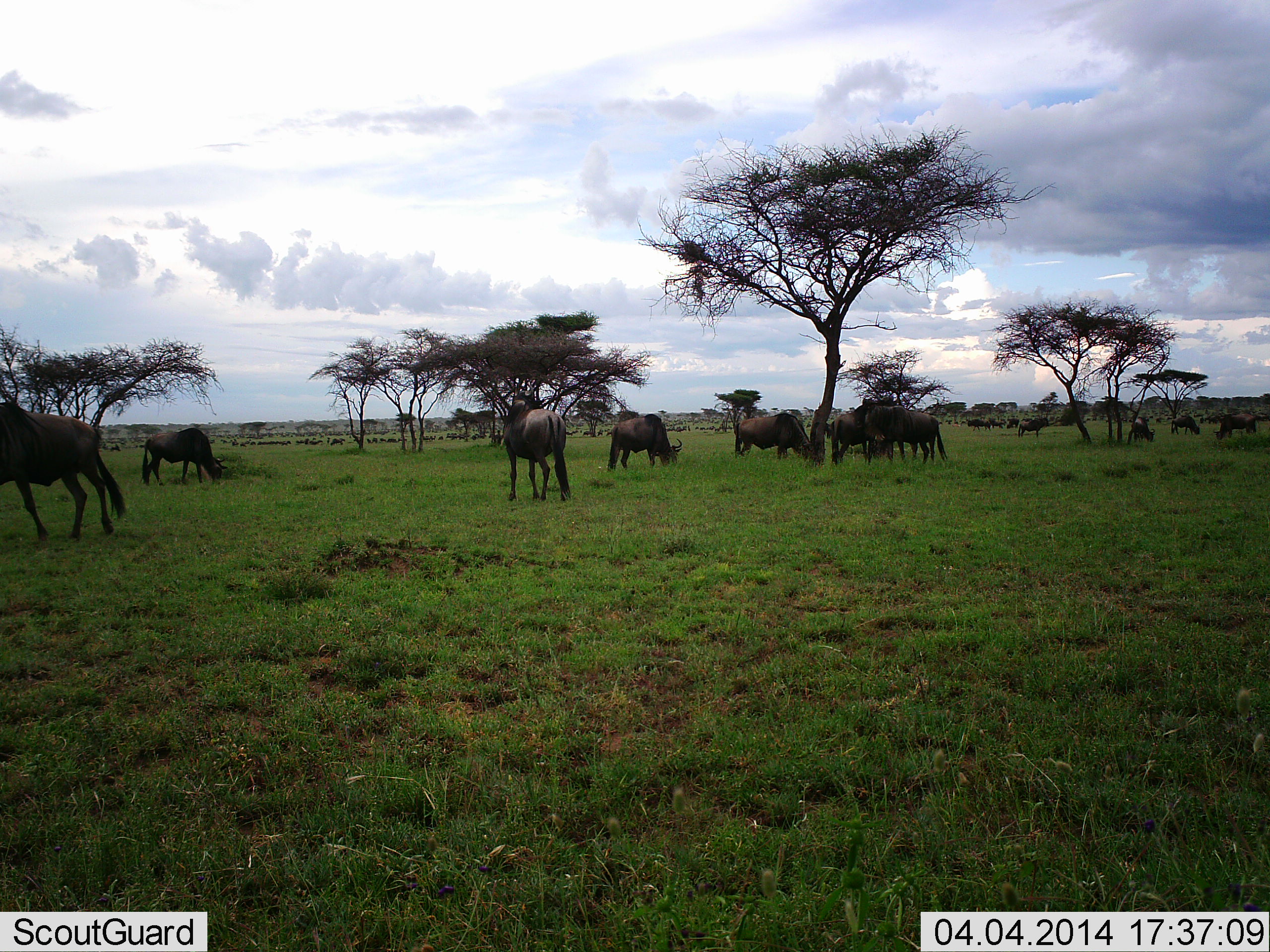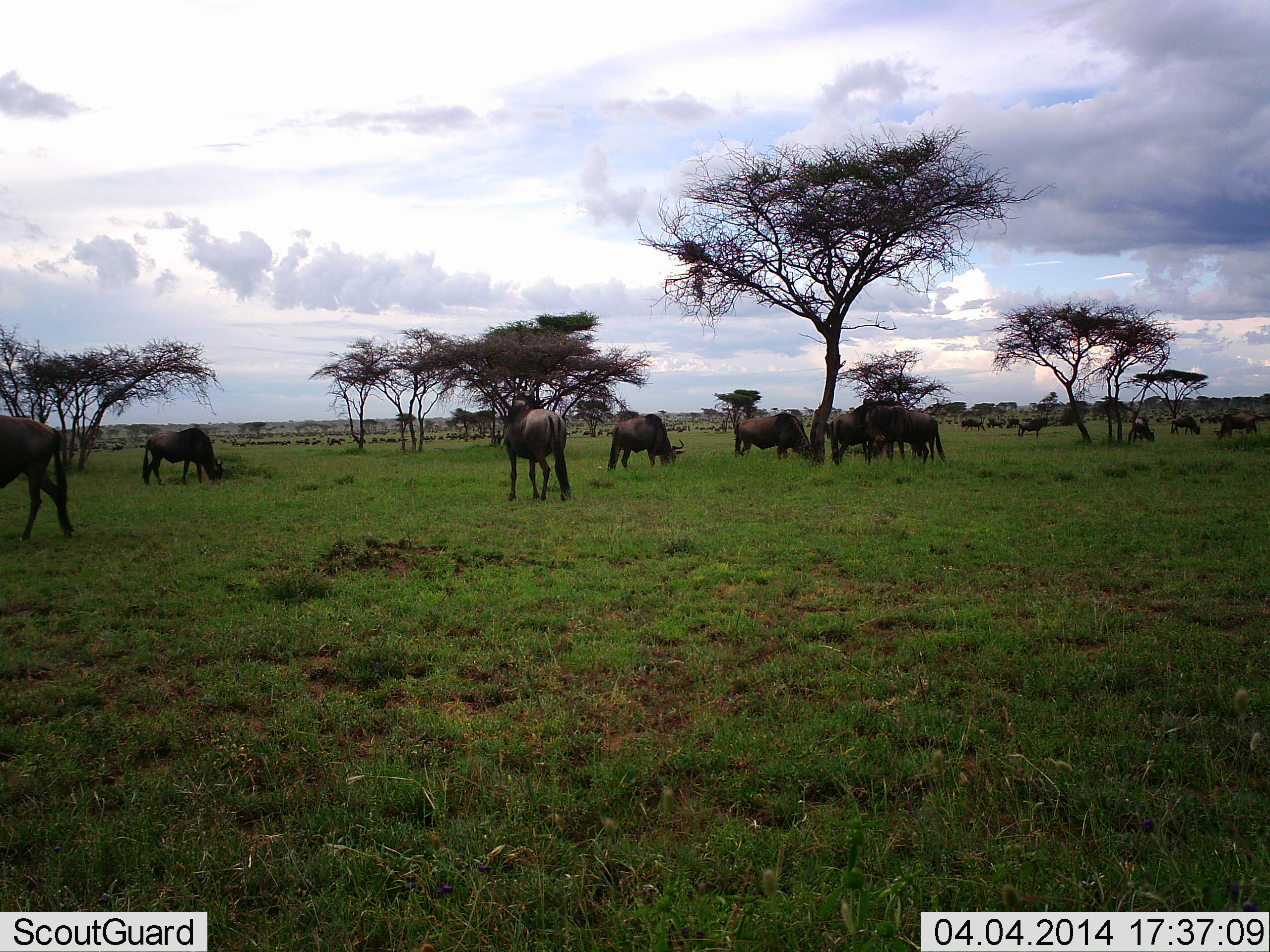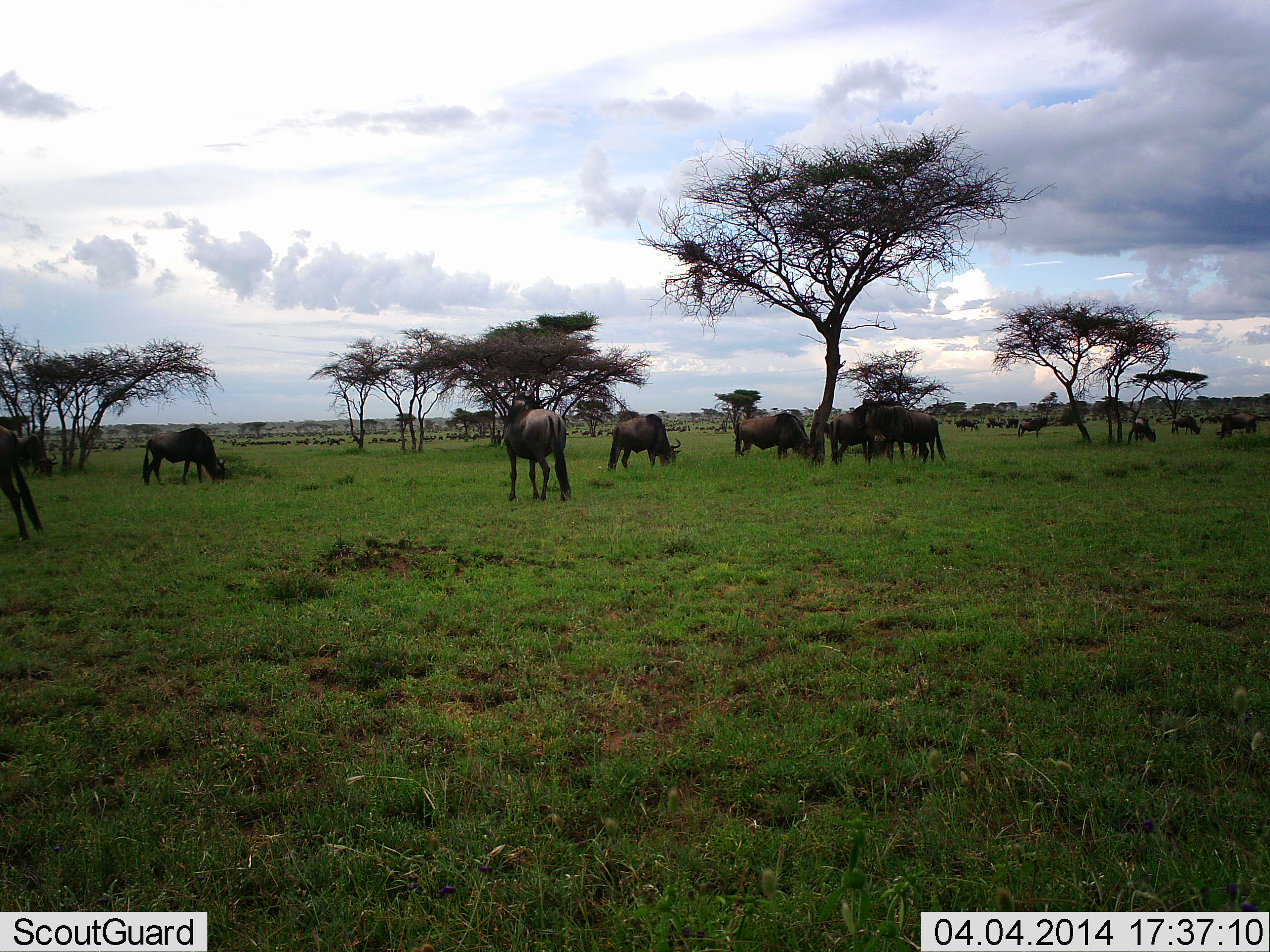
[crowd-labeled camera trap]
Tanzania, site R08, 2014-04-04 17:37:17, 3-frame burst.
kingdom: Animalia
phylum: Chordata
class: Mammalia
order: Artiodactyla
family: Bovidae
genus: Connochaetes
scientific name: Connochaetes taurinus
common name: blue wildebeest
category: wildebeest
Wildebeest (blue wildebeest) (Connochaetes taurinus), count 11-50. Behavior (volunteer vote fractions): standing 60%, resting 10%, moving 60%, interacting 10%. Young present (vote fraction): 0%. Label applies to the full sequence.